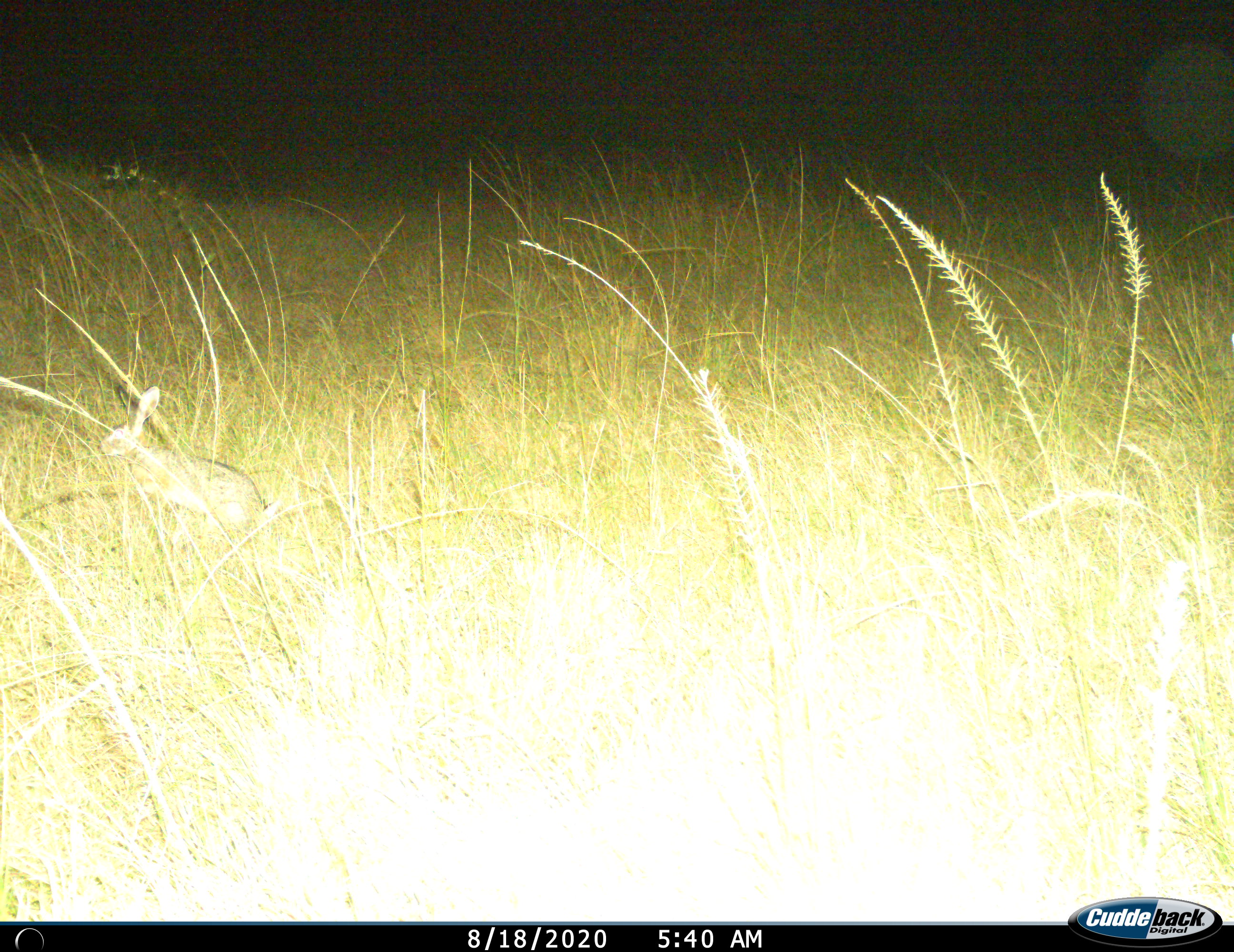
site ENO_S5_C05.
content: unidentified animal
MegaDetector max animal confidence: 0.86